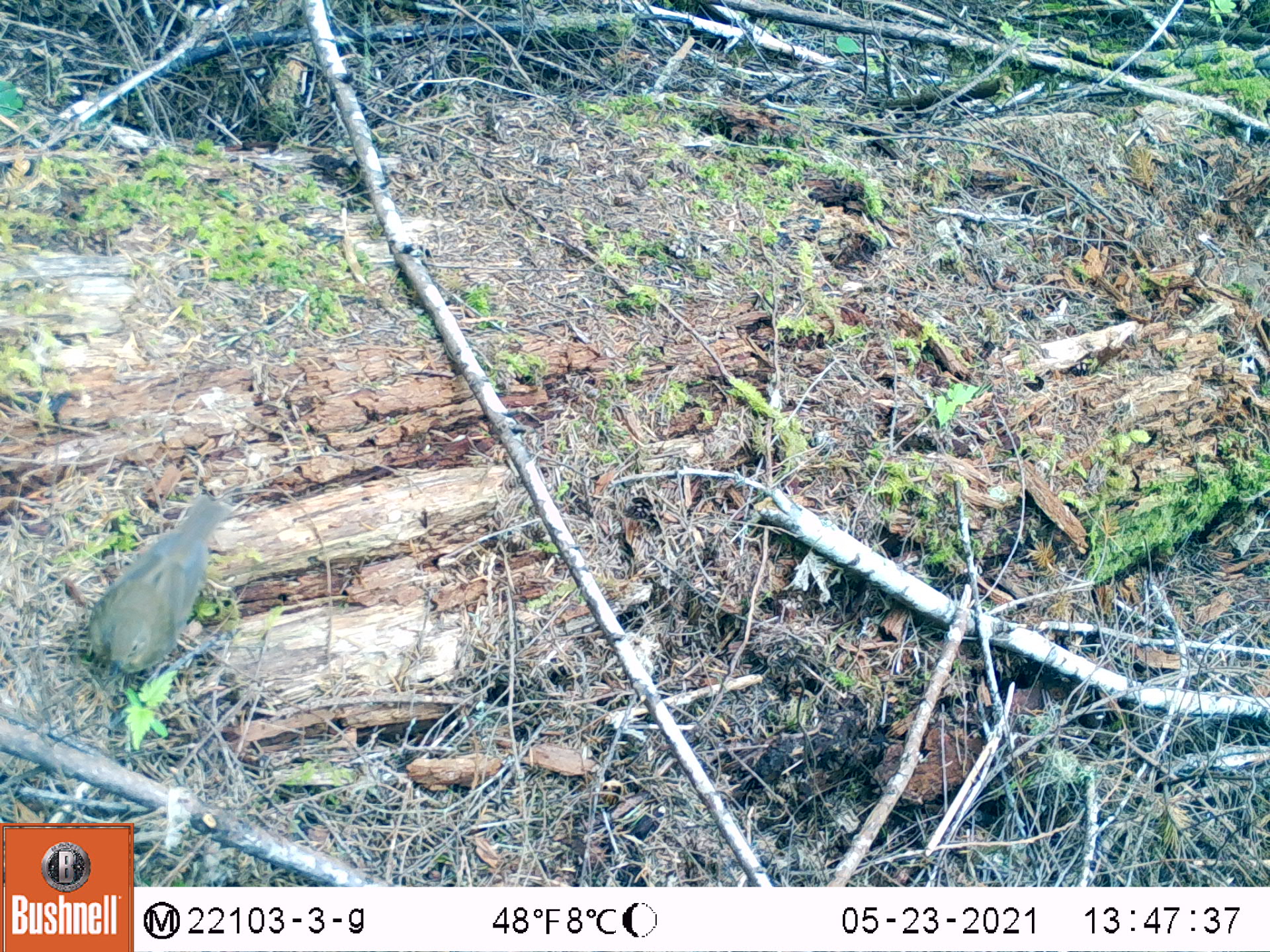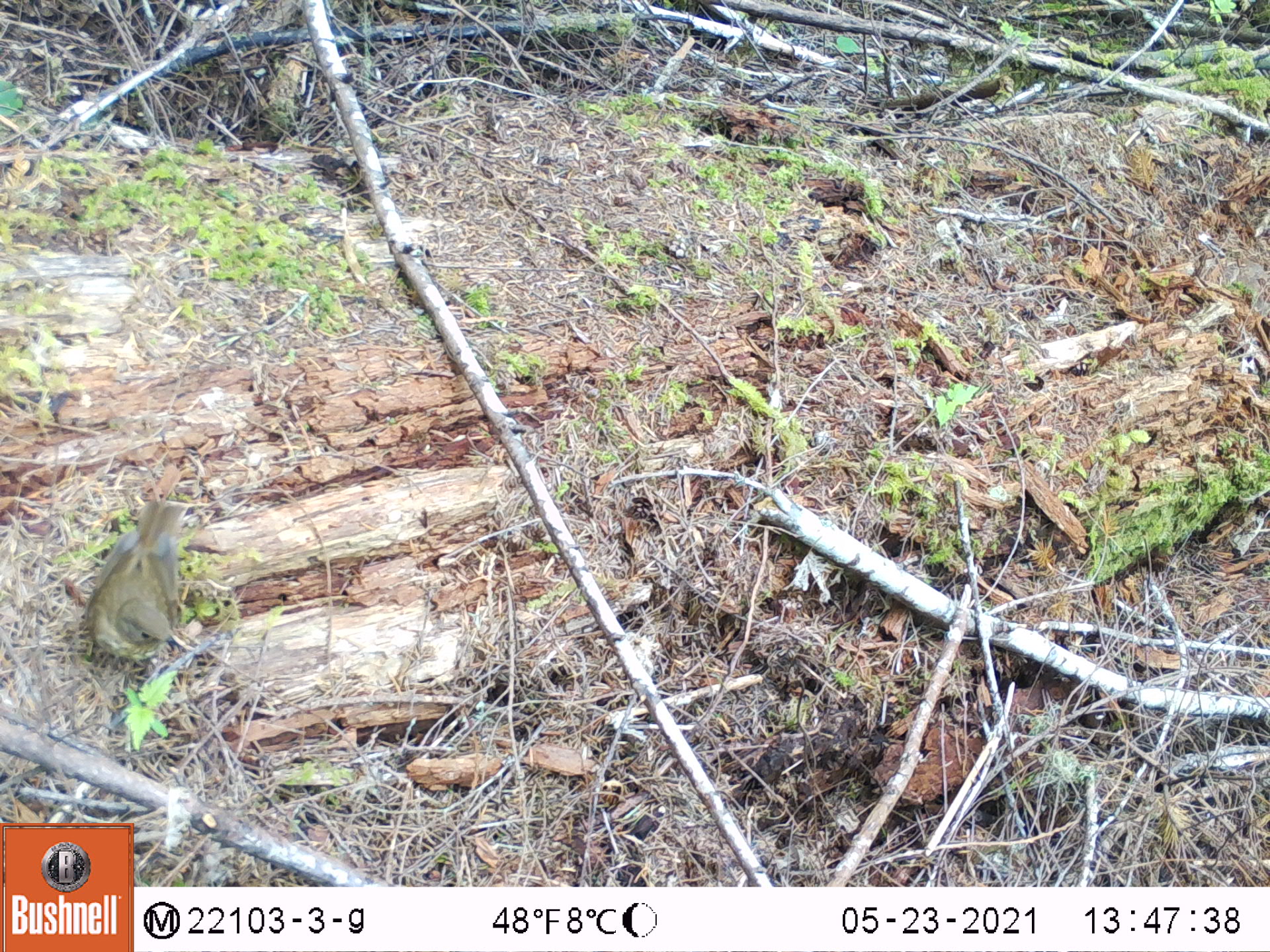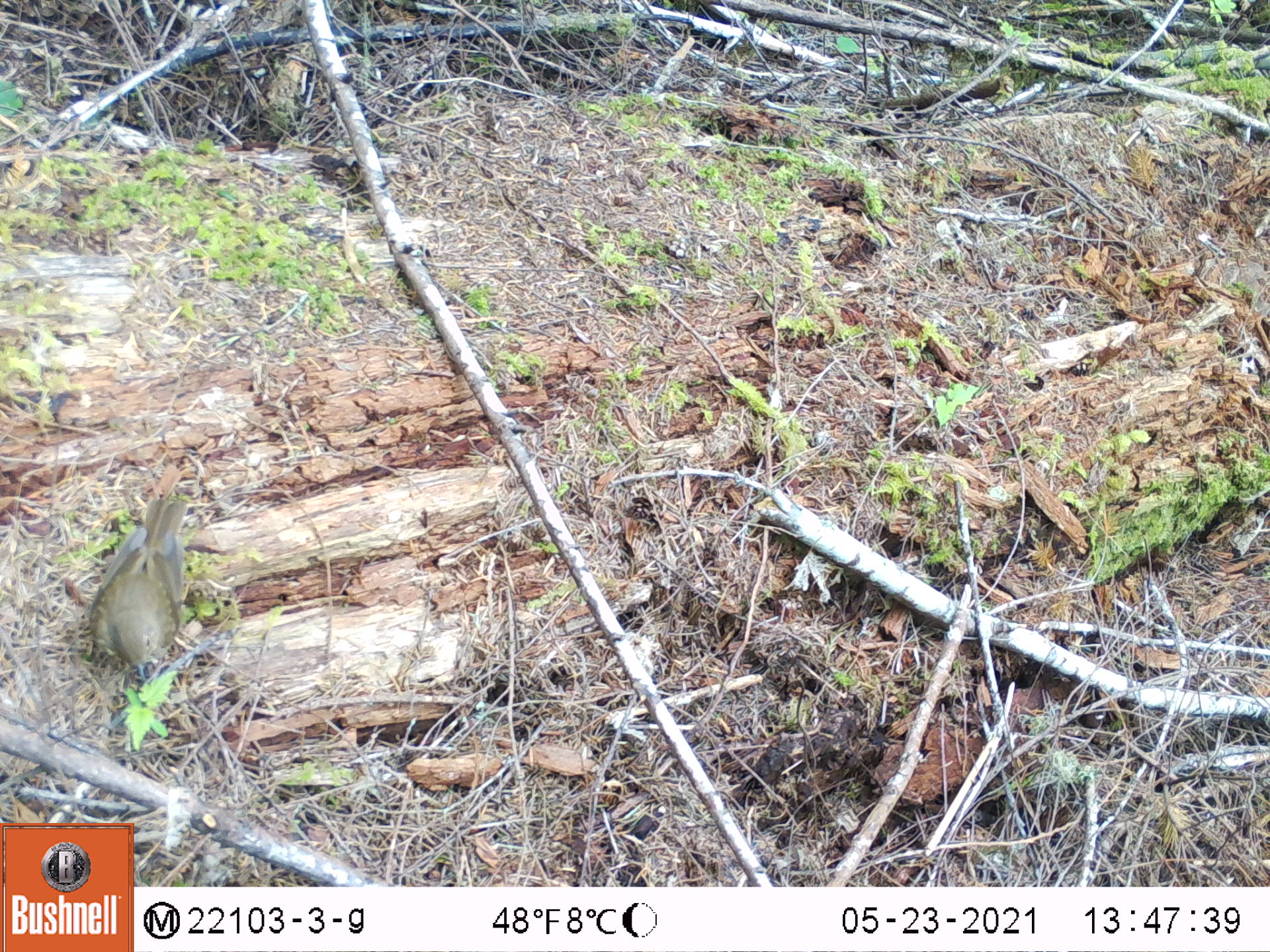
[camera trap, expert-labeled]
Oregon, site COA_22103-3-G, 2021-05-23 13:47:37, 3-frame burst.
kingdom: Animalia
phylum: Chordata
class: Aves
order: Passeriformes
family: Turdidae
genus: Catharus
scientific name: Catharus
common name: brown thrushes and nightingale-thrushes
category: catharus species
Catharus species (brown thrushes and nightingale-thrushes) (Catharus).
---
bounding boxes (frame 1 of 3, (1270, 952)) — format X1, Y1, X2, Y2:
catharus species: 60, 475, 248, 706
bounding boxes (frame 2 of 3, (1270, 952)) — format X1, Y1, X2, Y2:
catharus species: 63, 481, 213, 690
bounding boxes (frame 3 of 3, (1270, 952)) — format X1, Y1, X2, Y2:
catharus species: 61, 466, 225, 700